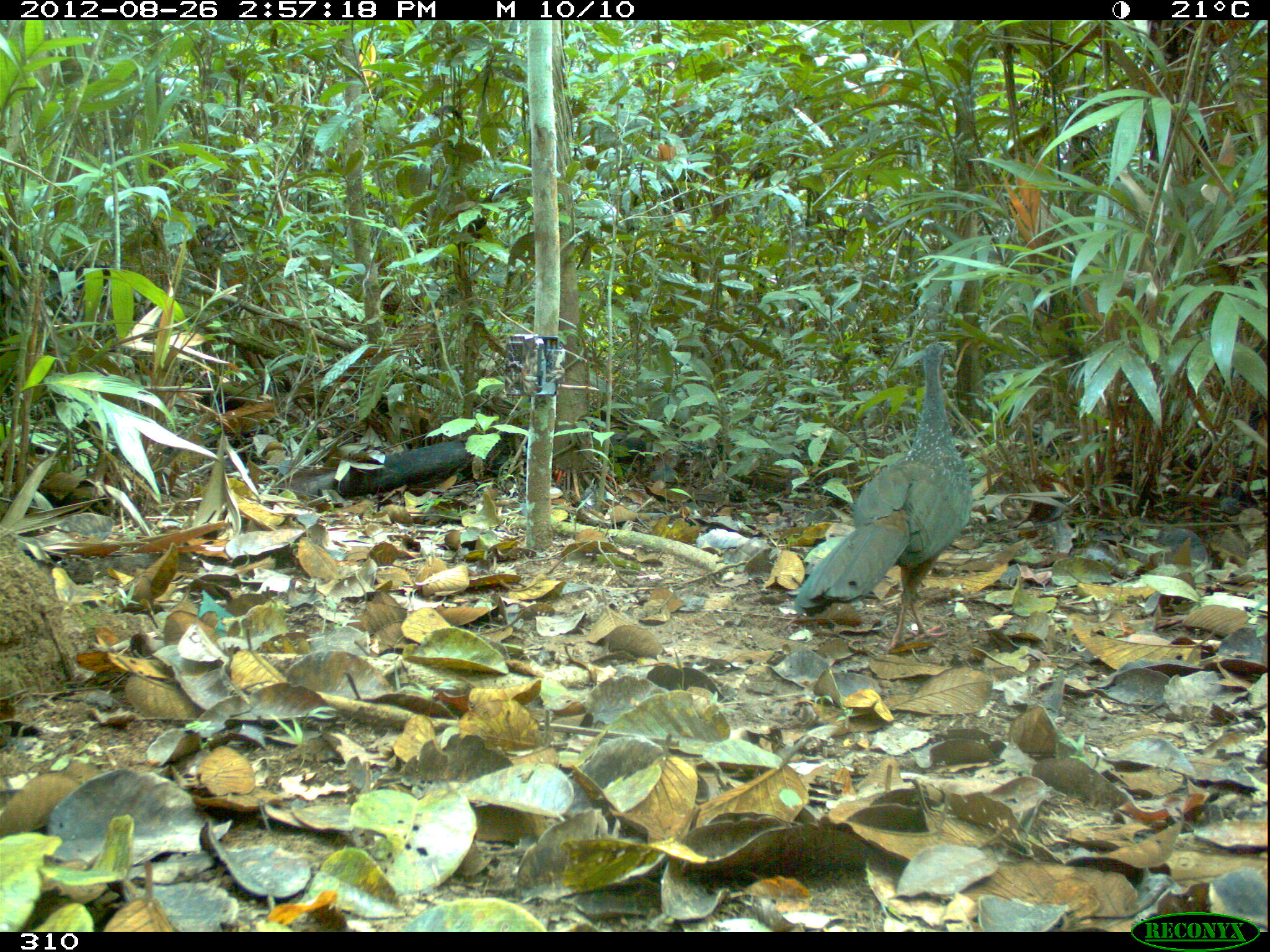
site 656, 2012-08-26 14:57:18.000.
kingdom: Animalia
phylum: Chordata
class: Aves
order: Galliformes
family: Cracidae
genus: Penelope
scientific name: Penelope jacquacu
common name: spix's guan